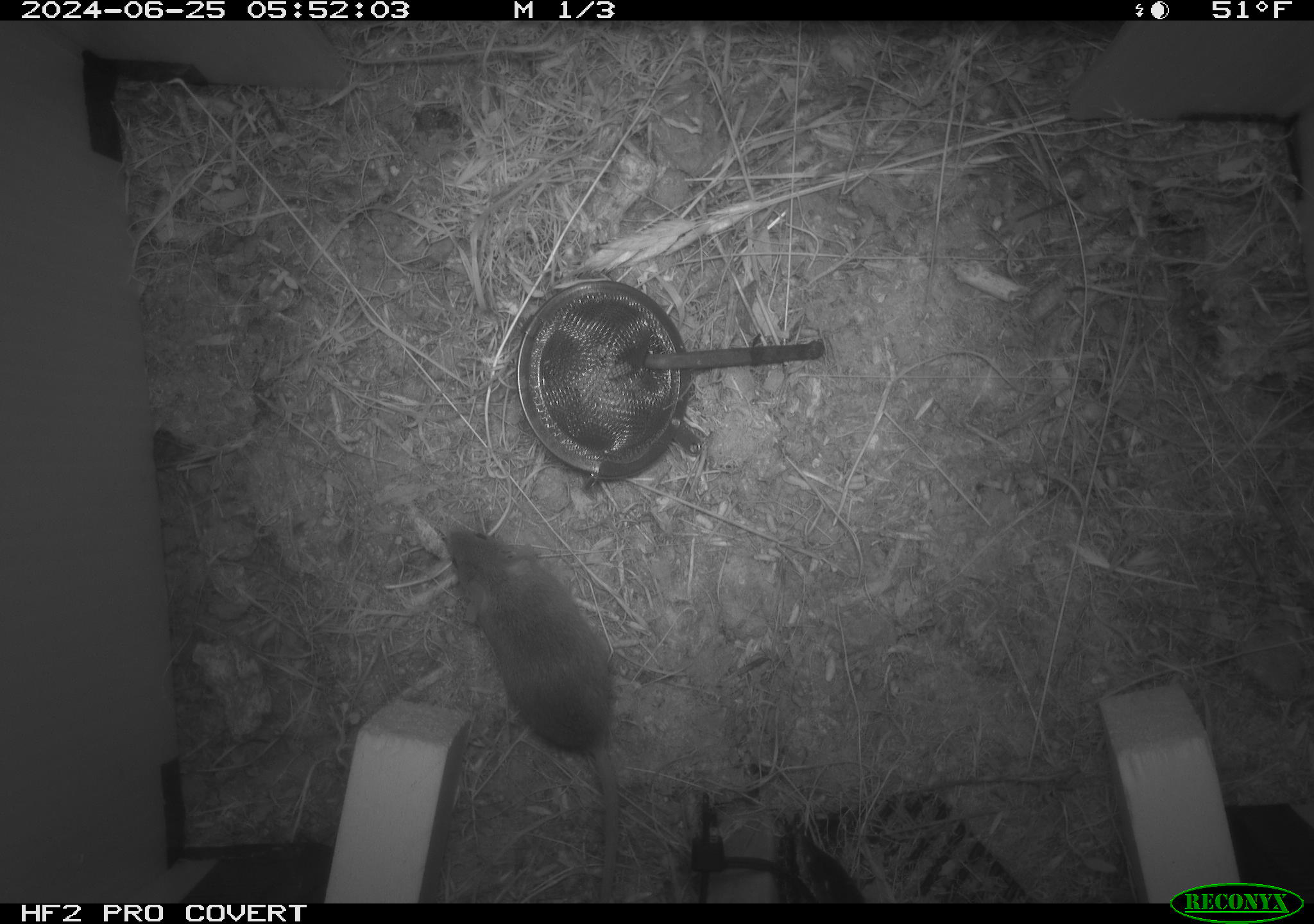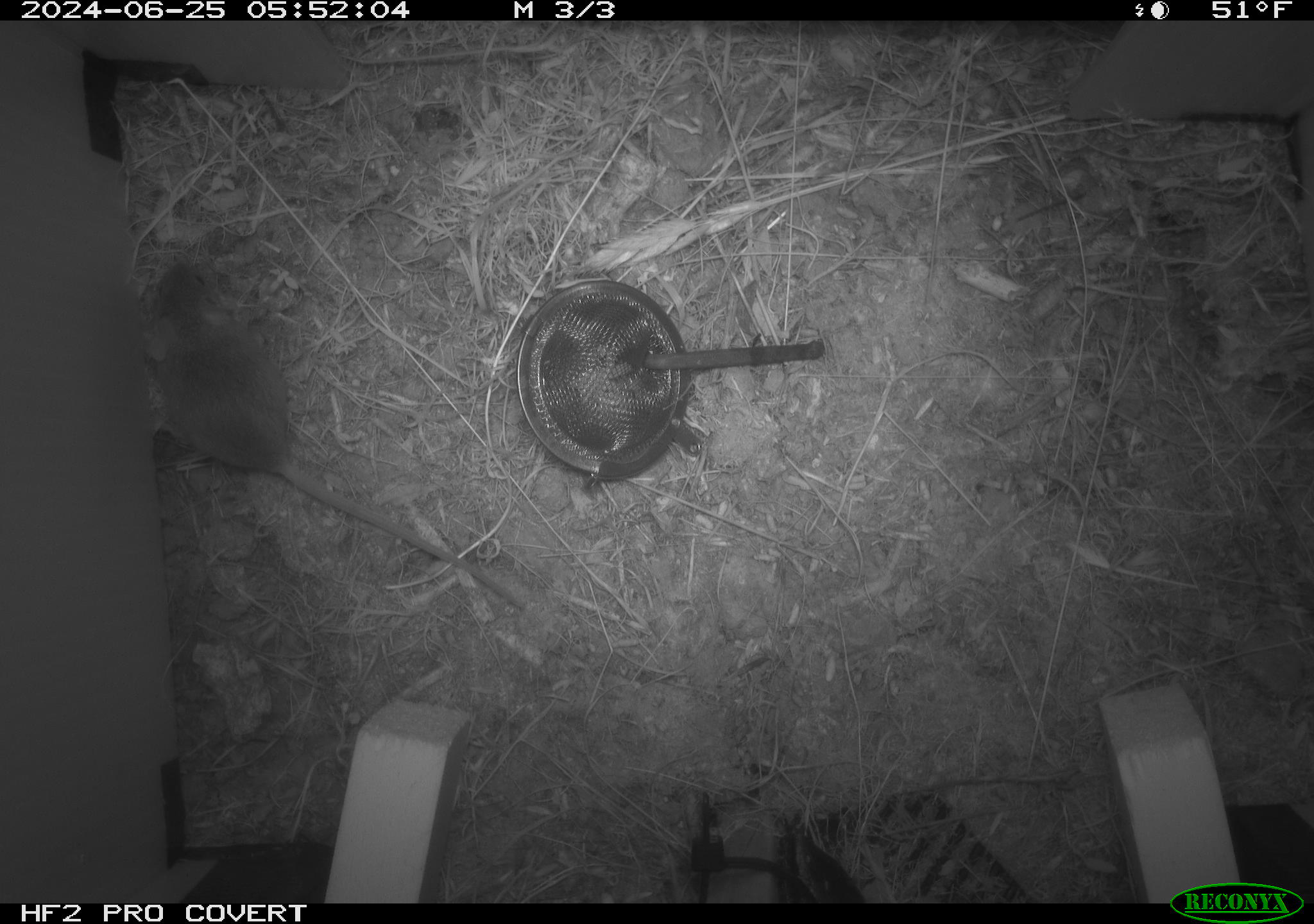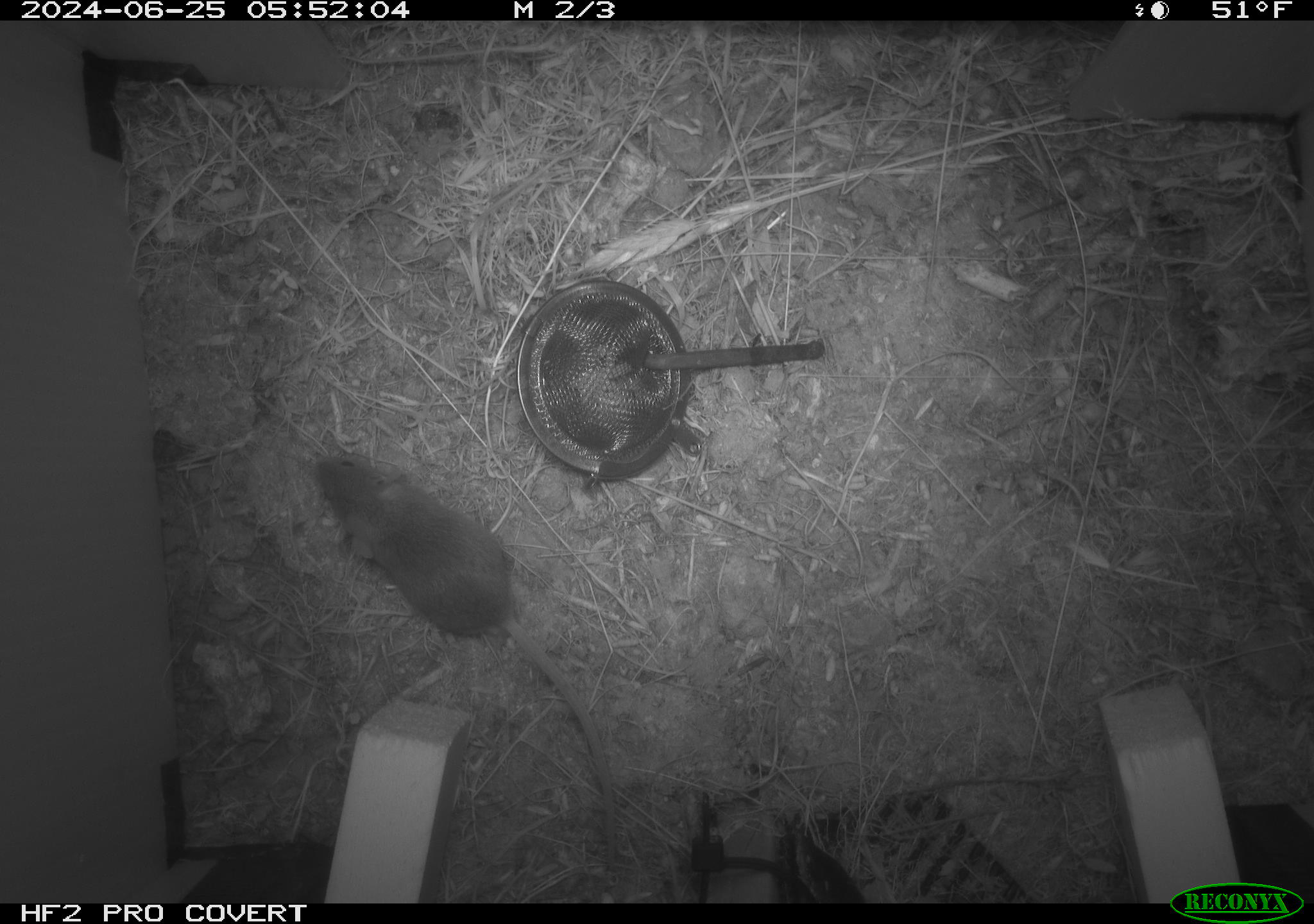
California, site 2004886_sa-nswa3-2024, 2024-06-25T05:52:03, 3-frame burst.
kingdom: Animalia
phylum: Chordata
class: Mammalia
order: Rodentia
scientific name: Rodentia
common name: rodent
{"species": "rodent (Rodentia)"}